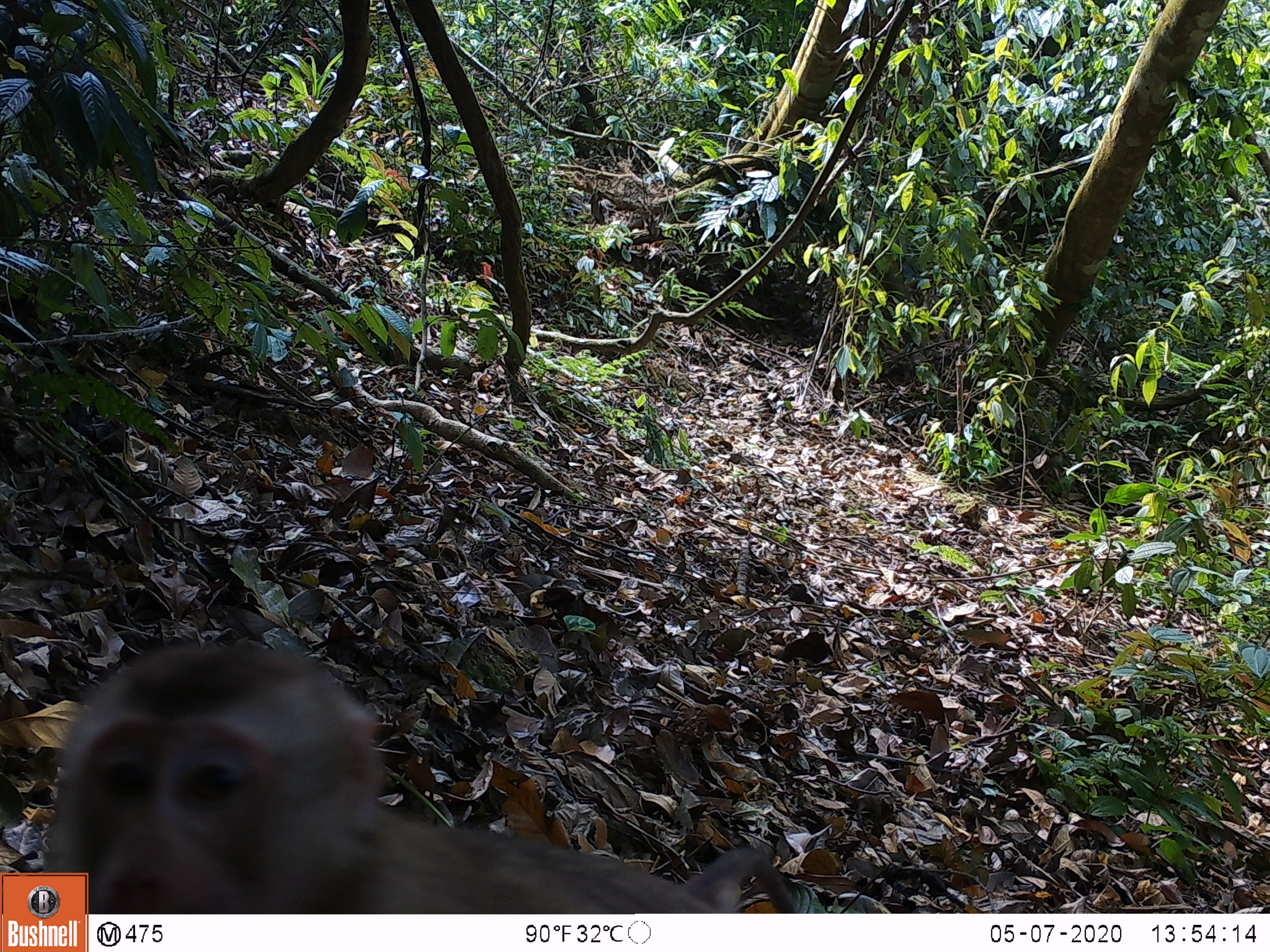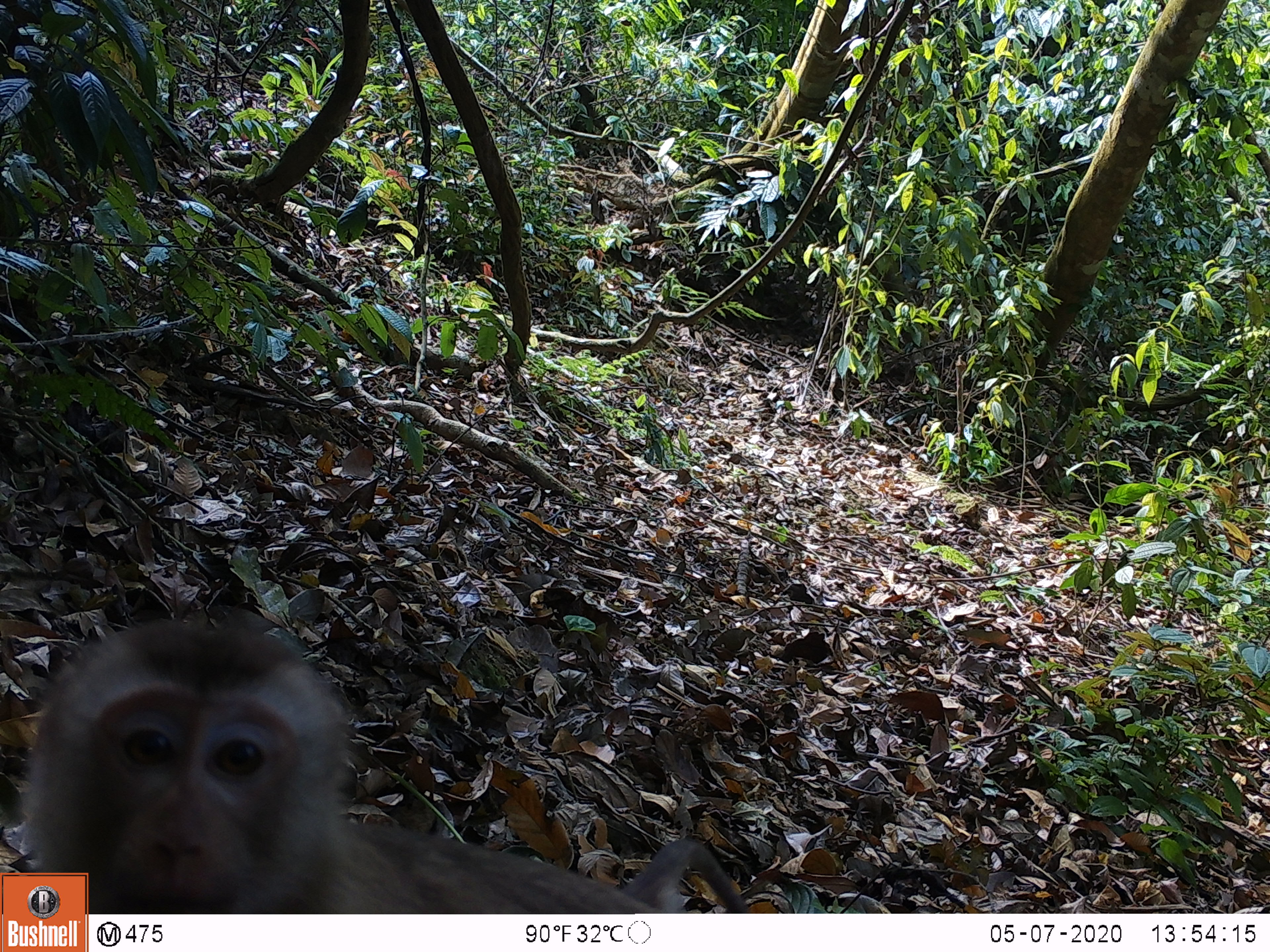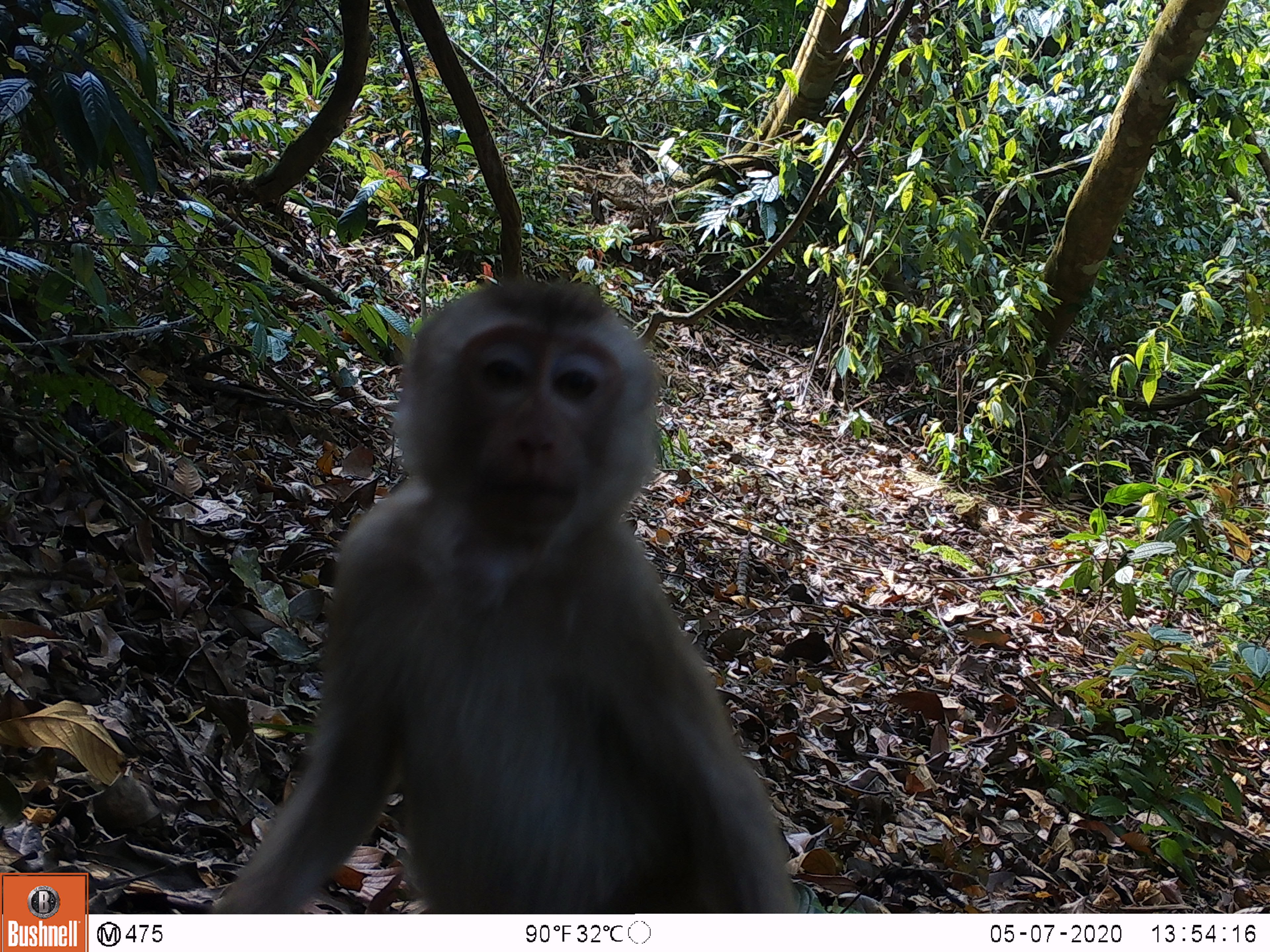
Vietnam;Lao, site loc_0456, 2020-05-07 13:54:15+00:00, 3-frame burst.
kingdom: Animalia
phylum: Chordata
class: Mammalia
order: Primates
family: Cercopithecidae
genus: Macaca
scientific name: Macaca nemestrina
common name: pig-tailed macaque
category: pig tailed macaque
Pig tailed macaque (pig-tailed macaque) (Macaca nemestrina). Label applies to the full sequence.